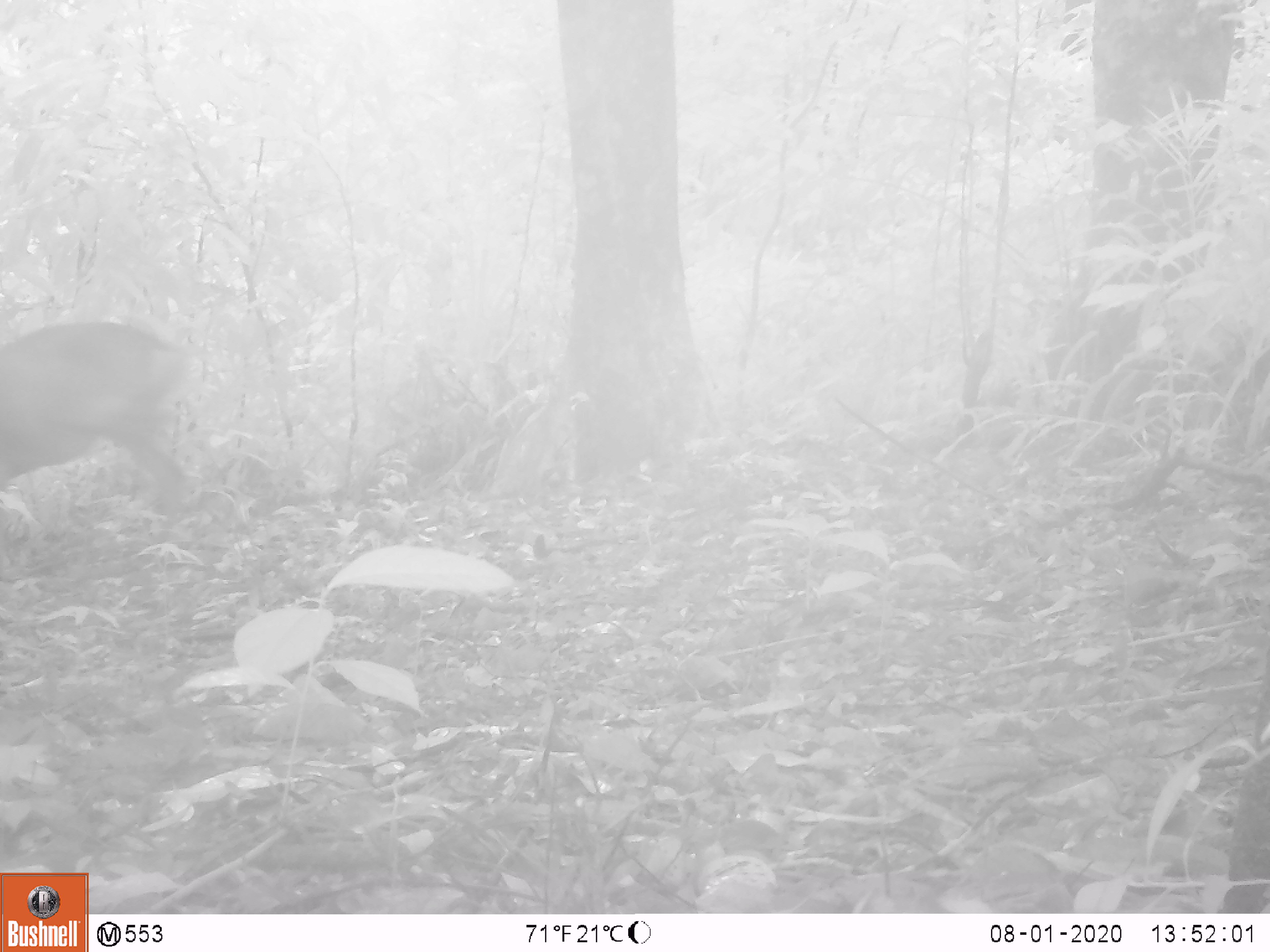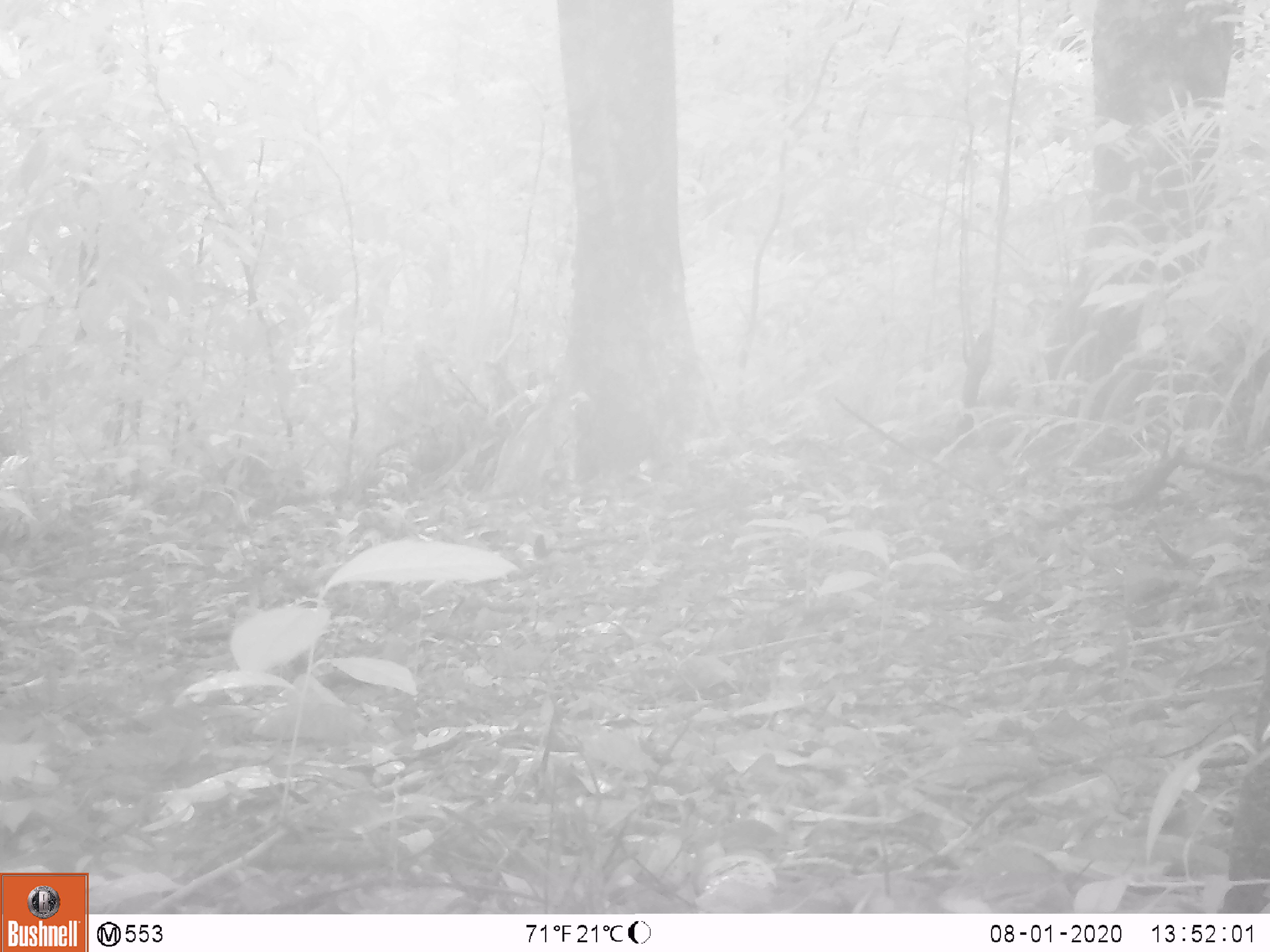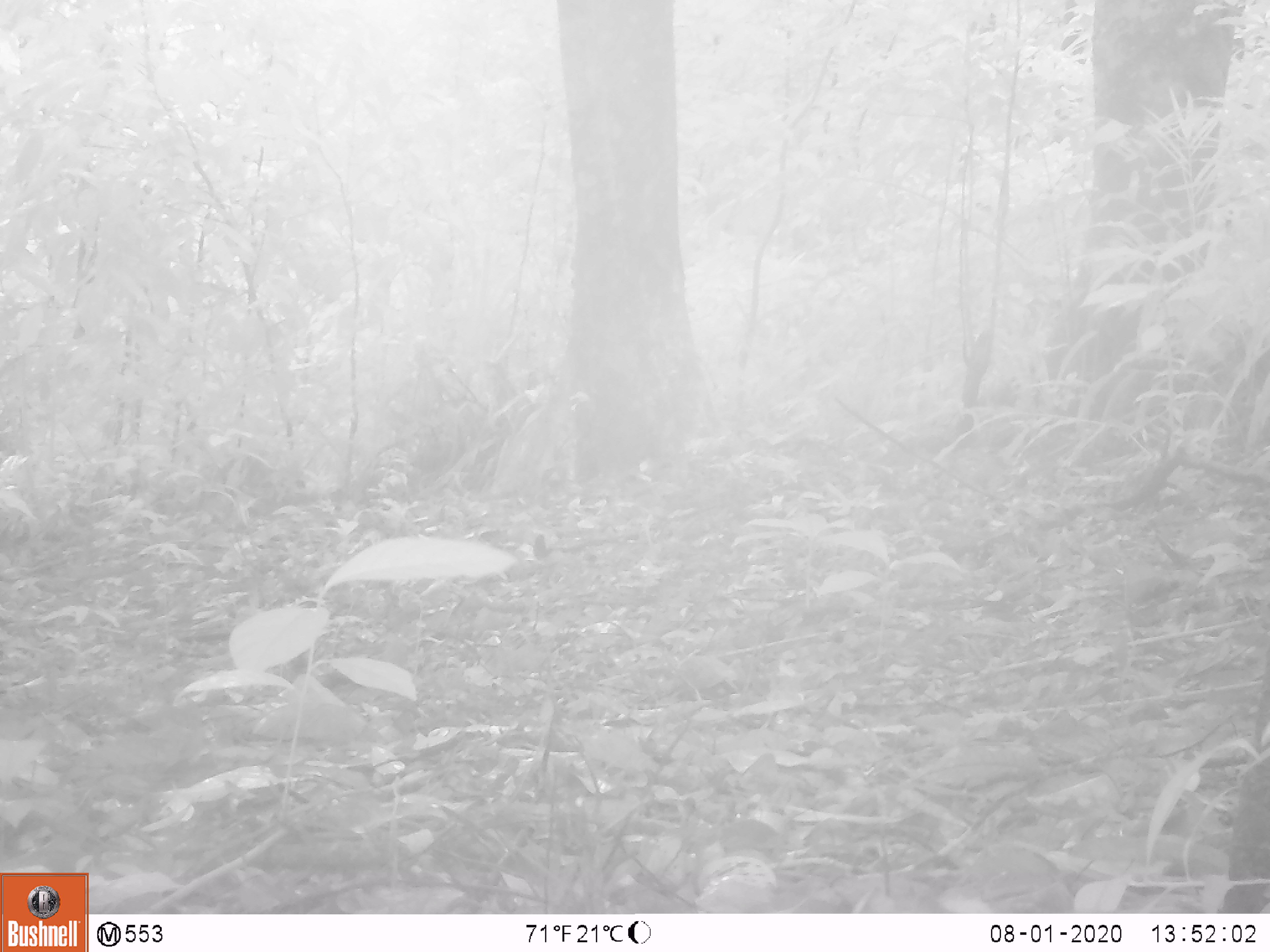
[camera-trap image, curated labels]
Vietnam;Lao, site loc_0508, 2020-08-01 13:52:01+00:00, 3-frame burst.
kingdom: Animalia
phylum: Chordata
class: Mammalia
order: Artiodactyla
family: Cervidae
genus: Muntiacus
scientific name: Muntiacus vuquangensis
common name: large-antlered muntjac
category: large antlered muntjac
Large antlered muntjac (large-antlered muntjac) (Muntiacus vuquangensis). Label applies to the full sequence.